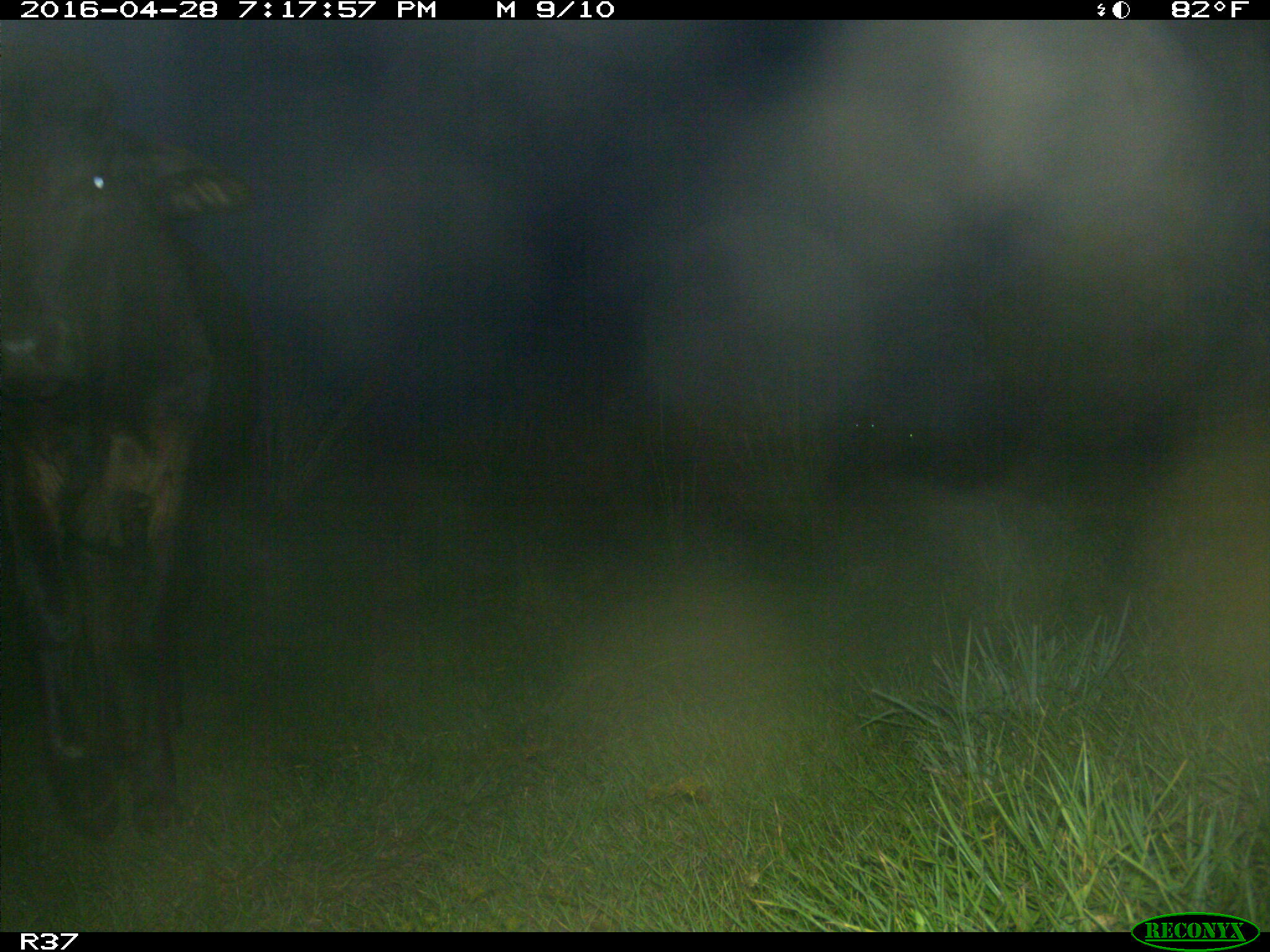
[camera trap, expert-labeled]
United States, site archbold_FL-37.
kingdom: Animalia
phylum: Chordata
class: Mammalia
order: Artiodactyla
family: Bovidae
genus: Bos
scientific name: Bos taurus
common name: domestic cow